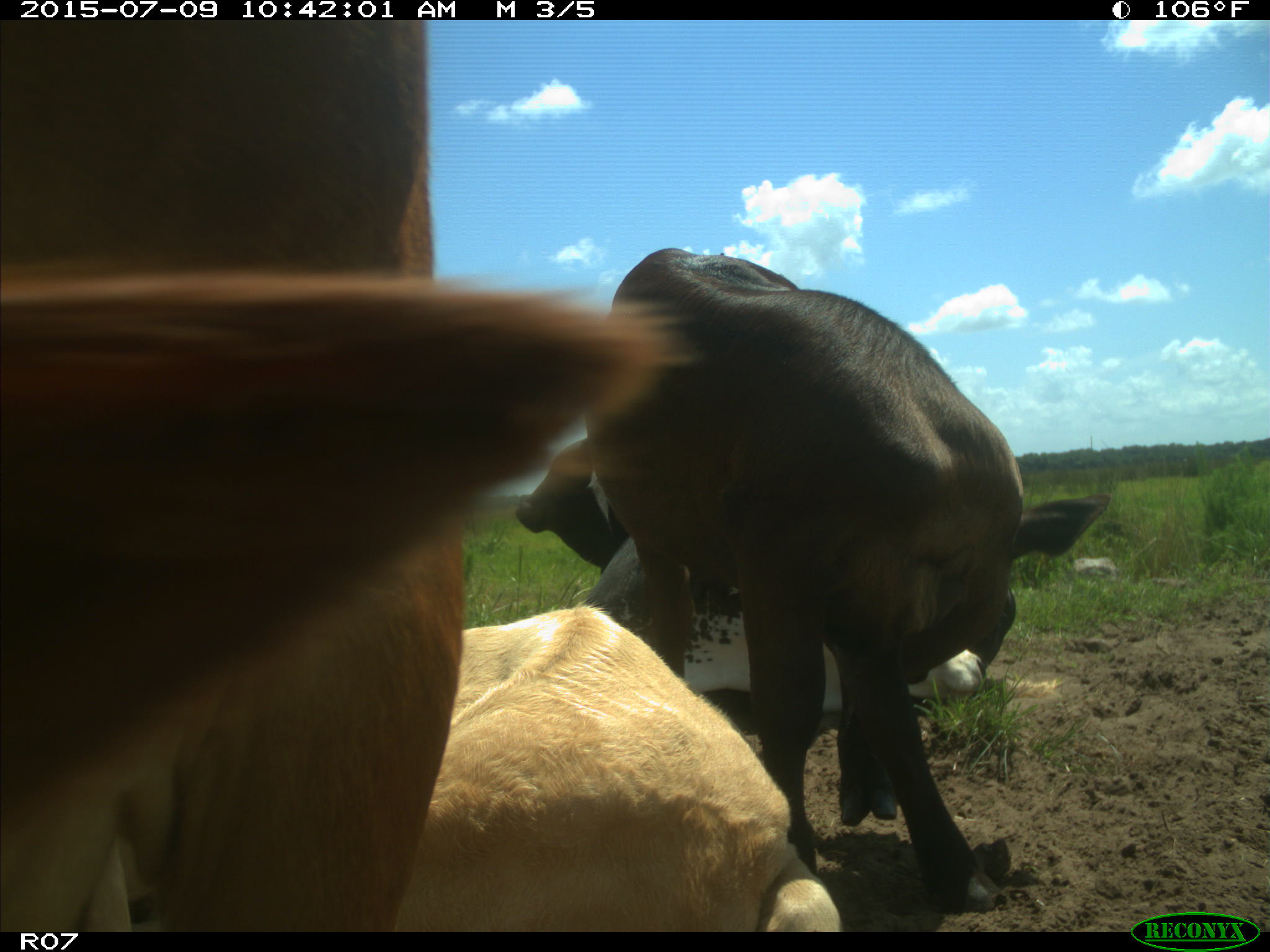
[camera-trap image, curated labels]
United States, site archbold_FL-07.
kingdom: Animalia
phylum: Chordata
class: Mammalia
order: Artiodactyla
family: Bovidae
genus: Bos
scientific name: Bos taurus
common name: domestic cow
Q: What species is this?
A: Bos taurus (domestic cow).